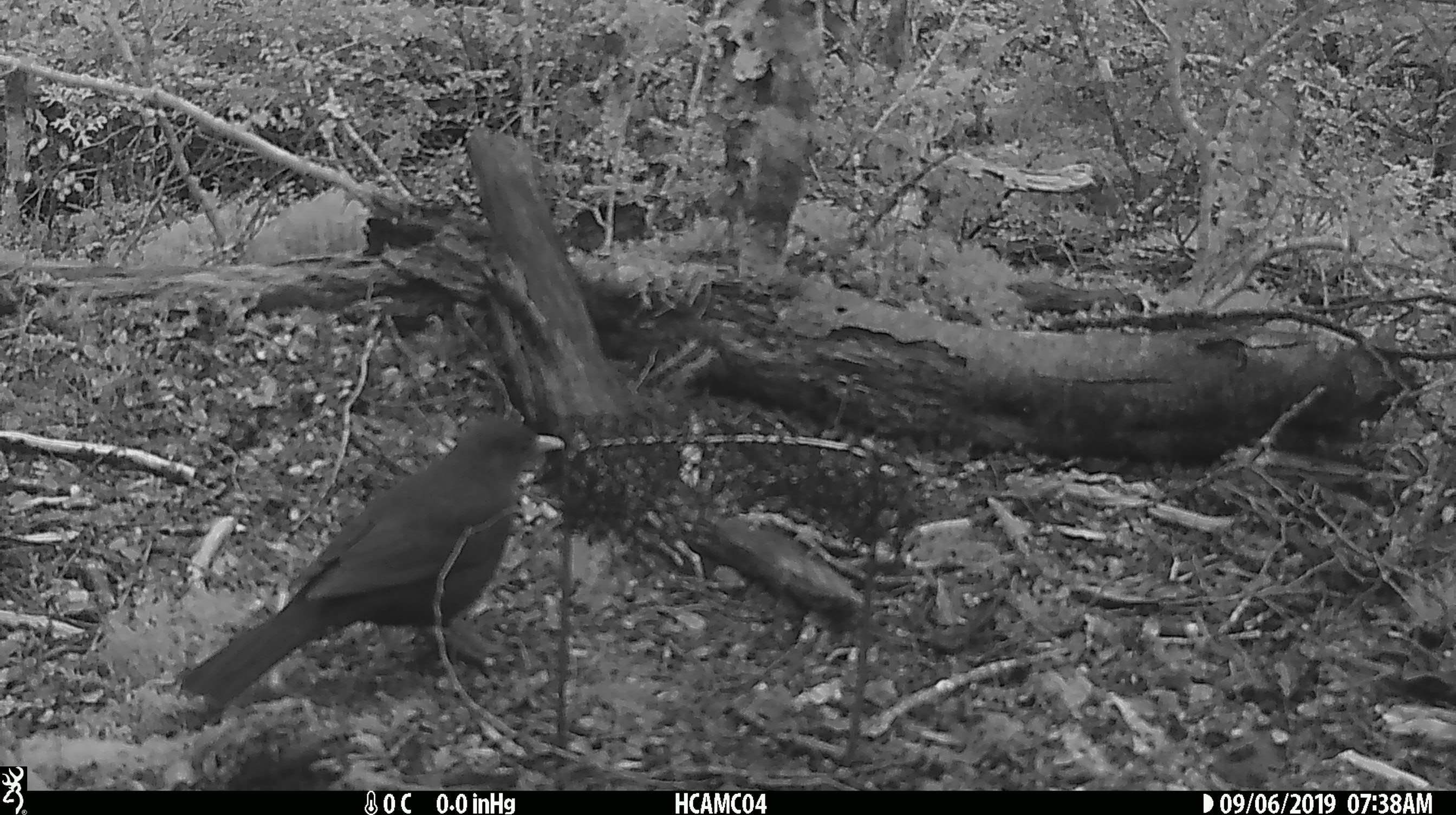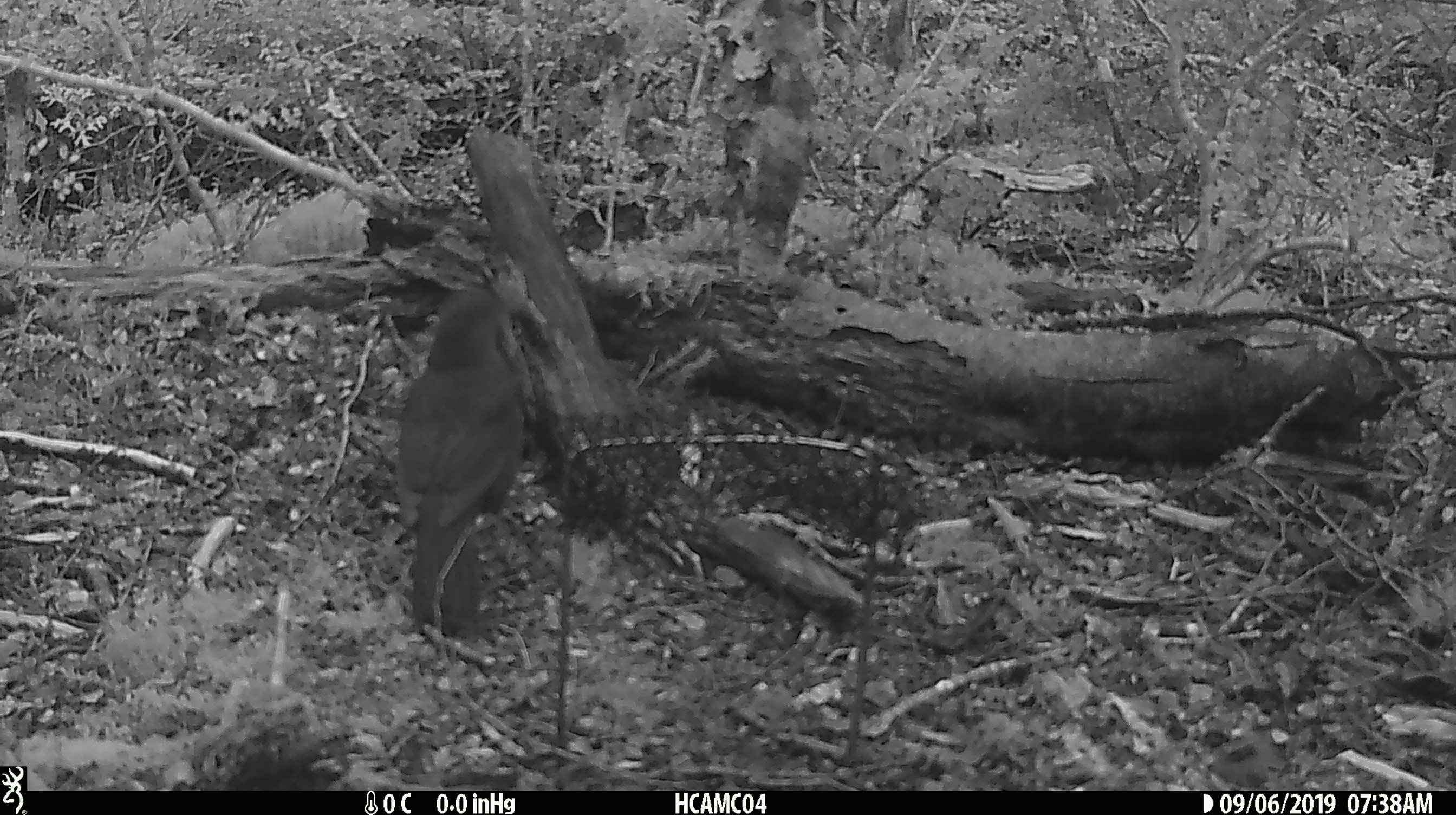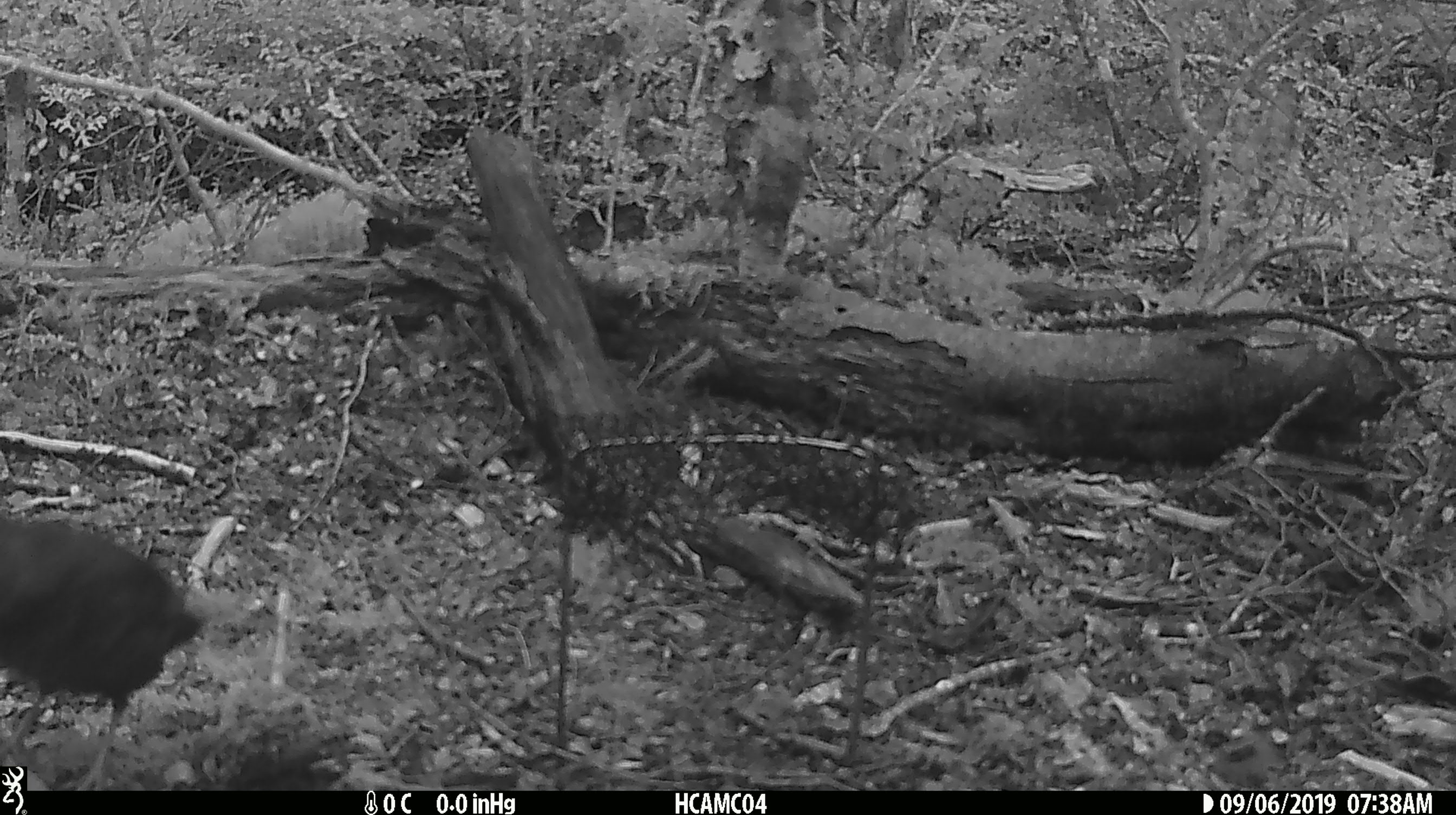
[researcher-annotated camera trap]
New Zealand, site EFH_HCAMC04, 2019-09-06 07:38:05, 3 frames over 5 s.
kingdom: Animalia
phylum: Chordata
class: Aves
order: Passeriformes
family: Turdidae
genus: Turdus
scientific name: Turdus merula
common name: eurasian blackbird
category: blackbird